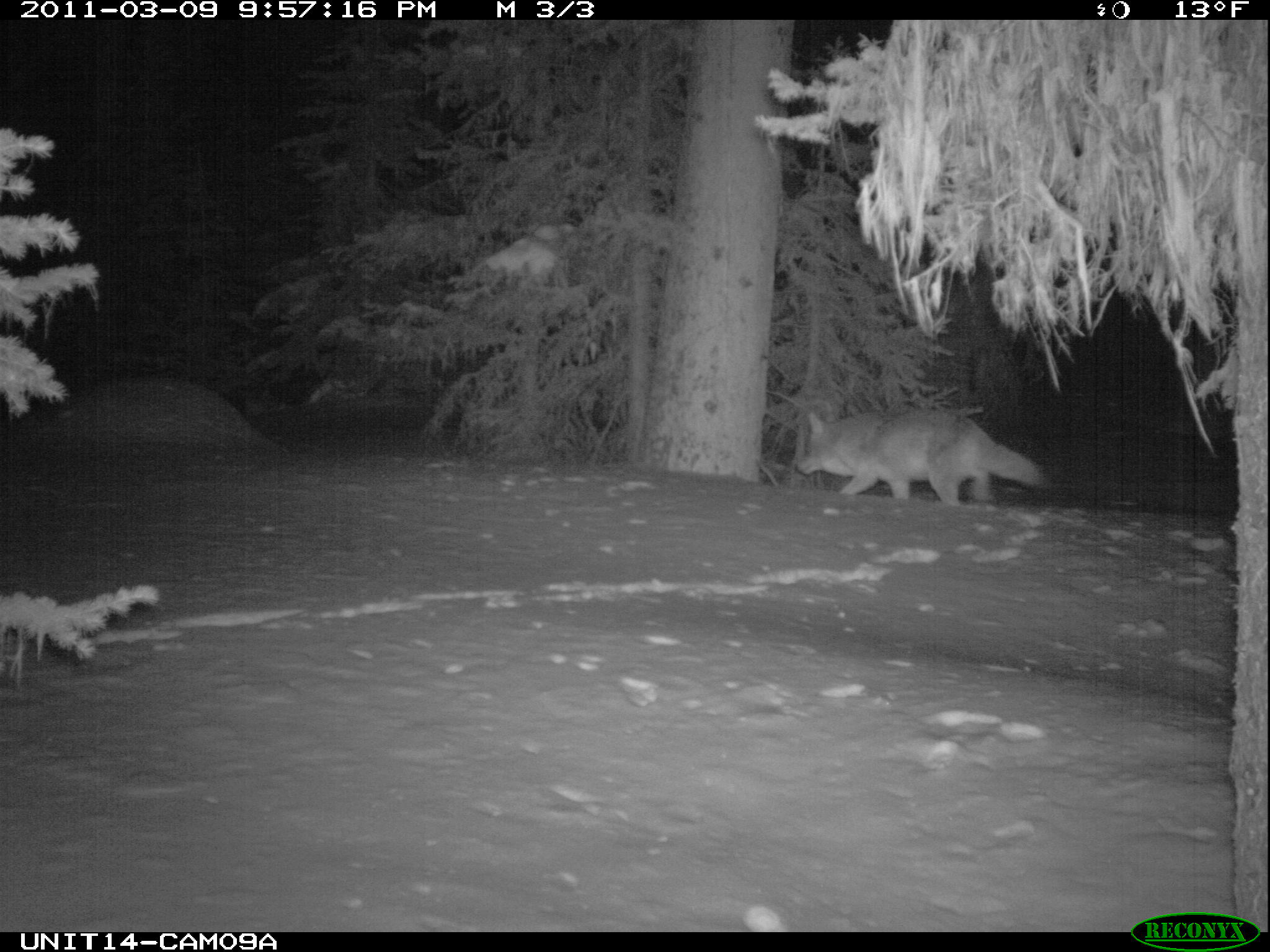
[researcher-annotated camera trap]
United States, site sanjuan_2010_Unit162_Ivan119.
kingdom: Animalia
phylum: Chordata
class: Mammalia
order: Carnivora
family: Canidae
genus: Canis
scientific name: Canis latrans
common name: coyote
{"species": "Canis latrans (coyote)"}